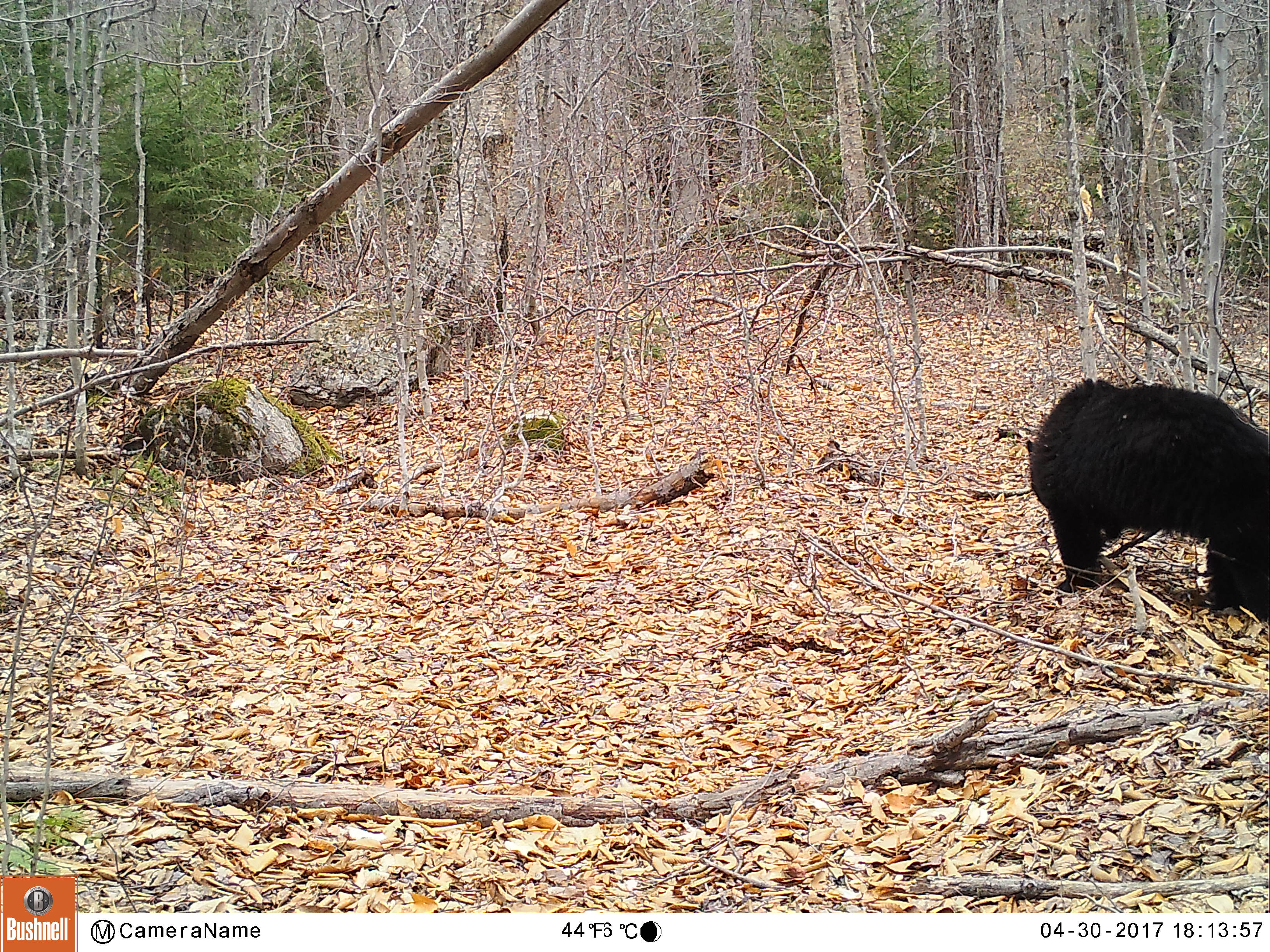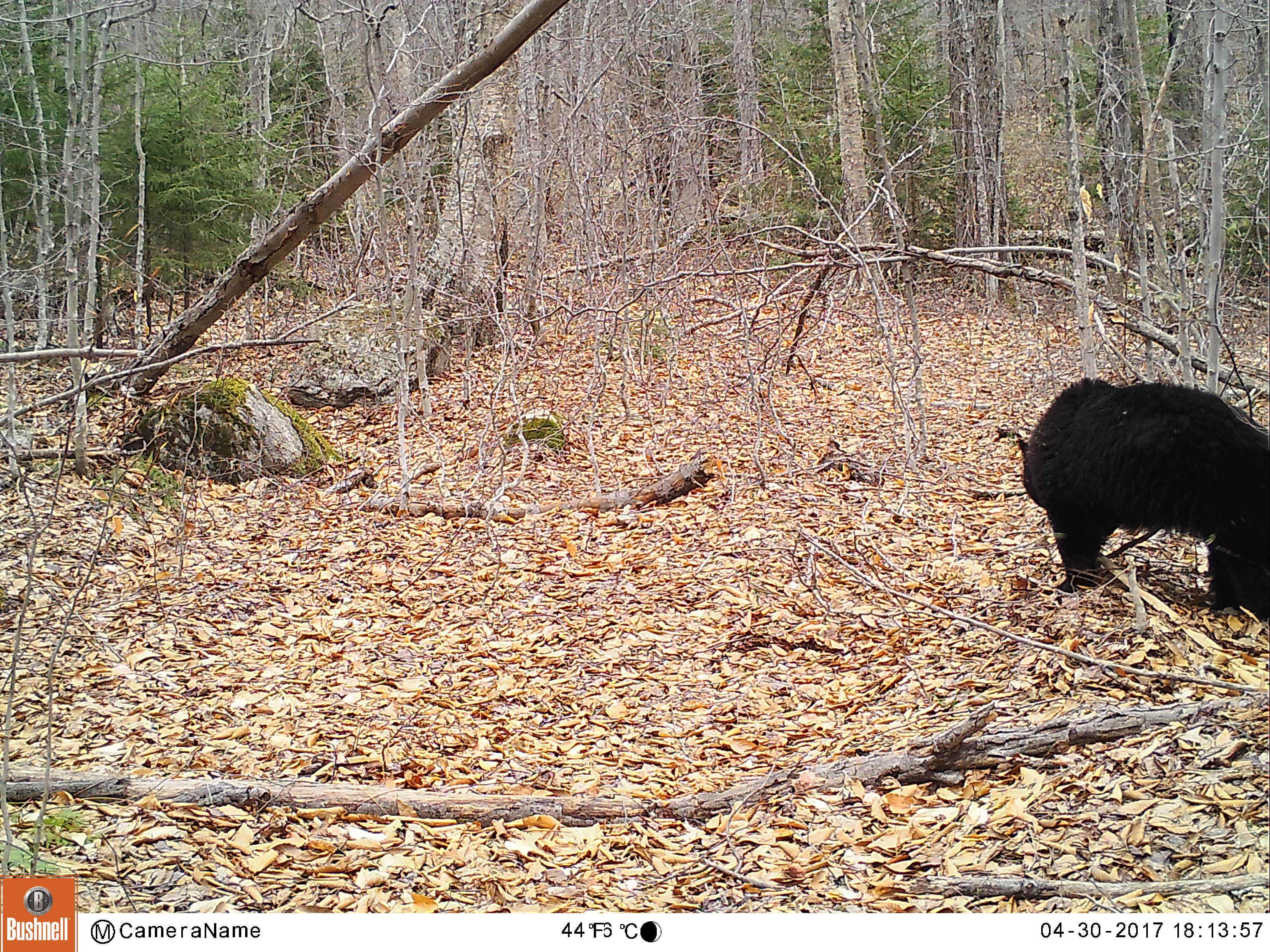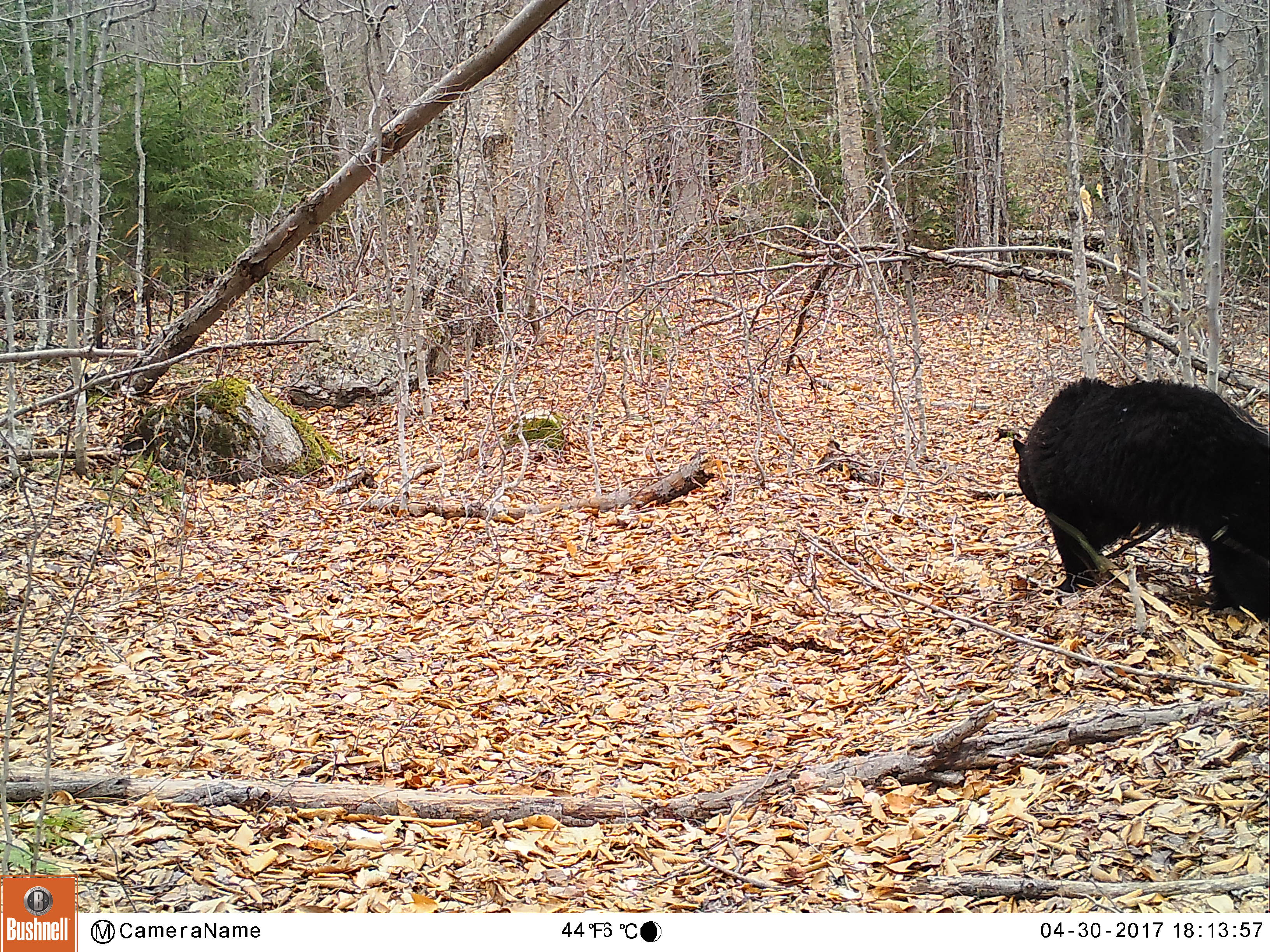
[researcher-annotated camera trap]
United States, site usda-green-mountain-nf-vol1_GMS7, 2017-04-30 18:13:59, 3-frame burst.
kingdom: Animalia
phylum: Chordata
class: Mammalia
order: Carnivora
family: Ursidae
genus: Ursus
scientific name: Ursus americanus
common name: black bear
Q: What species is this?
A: Black bear (Ursus americanus).